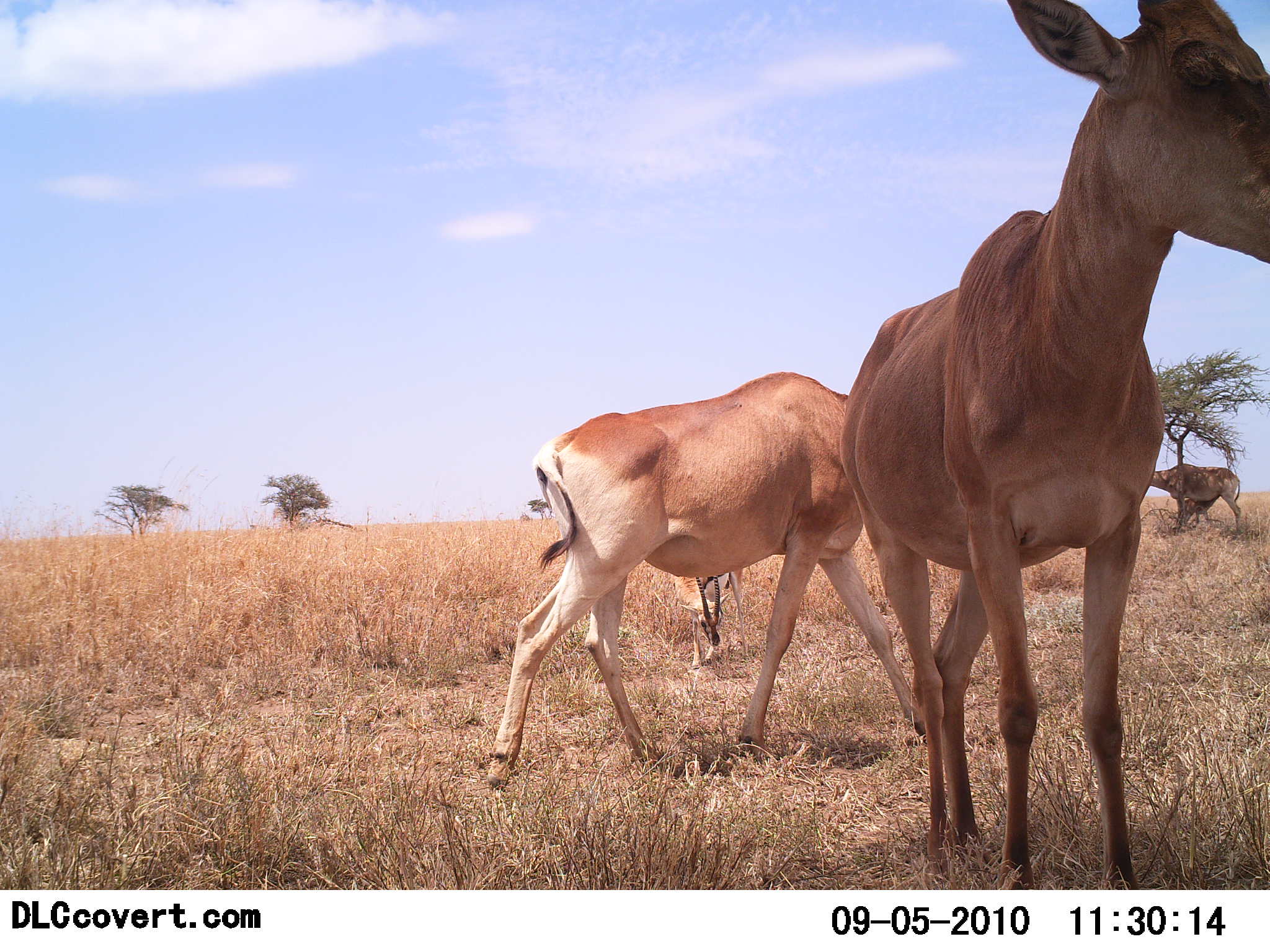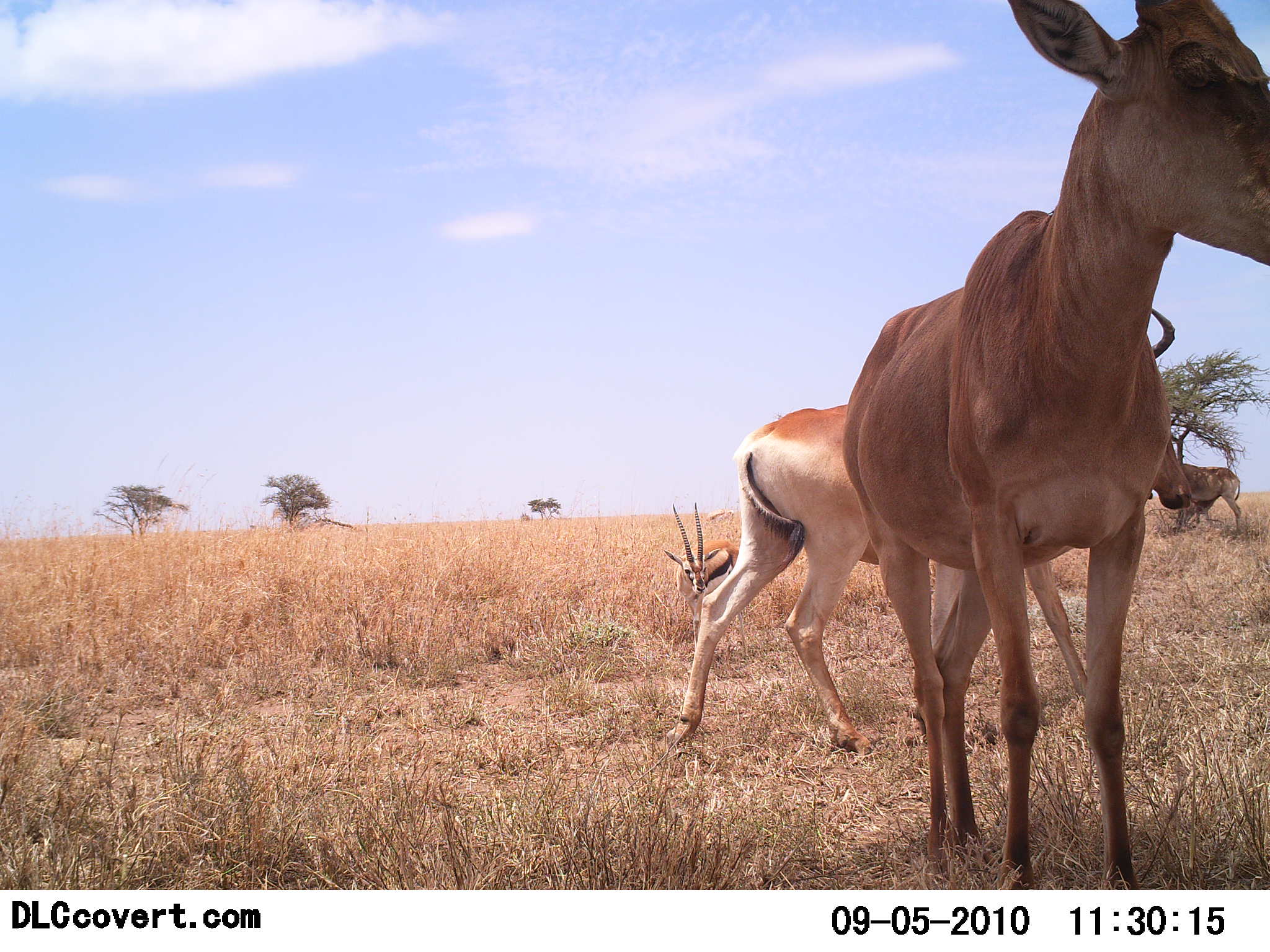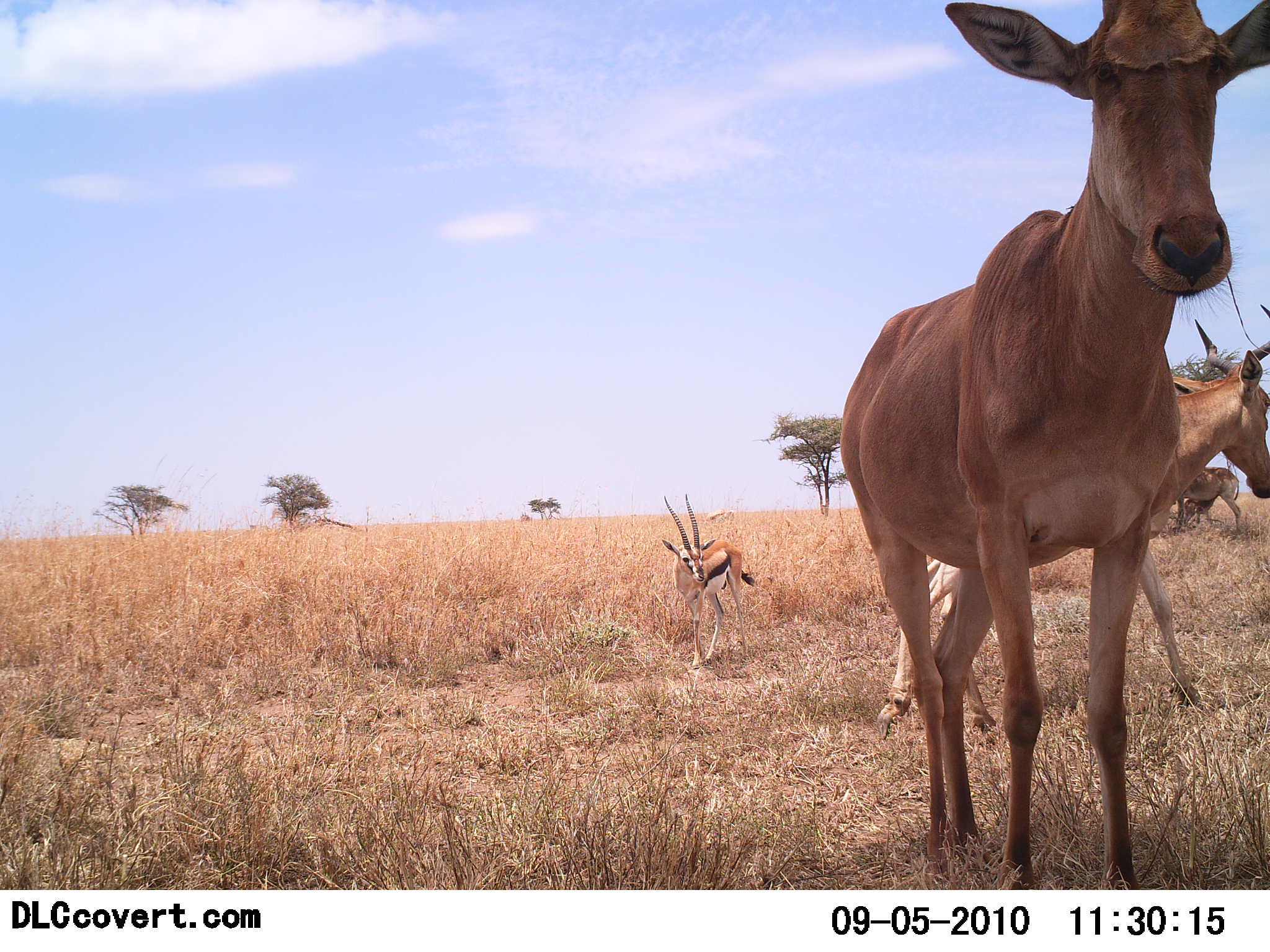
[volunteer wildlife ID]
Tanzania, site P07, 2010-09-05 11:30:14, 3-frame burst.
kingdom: Animalia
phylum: Chordata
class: Mammalia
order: Artiodactyla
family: Bovidae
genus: Nanger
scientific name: Nanger granti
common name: grant's gazelle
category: gazellegrants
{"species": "gazellegrants (grant's gazelle) (Nanger granti)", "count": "3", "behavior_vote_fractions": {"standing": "80%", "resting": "0%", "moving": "50%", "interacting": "0%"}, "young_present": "0%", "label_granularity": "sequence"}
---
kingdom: Animalia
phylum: Chordata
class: Mammalia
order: Artiodactyla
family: Bovidae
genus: Eudorcas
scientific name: Eudorcas thomsonii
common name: thomson's gazelle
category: gazellethomsons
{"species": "gazellethomsons (thomson's gazelle) (Eudorcas thomsonii)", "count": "1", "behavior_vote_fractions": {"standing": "29%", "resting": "14%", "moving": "7%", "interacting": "0%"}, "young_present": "0%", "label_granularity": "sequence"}